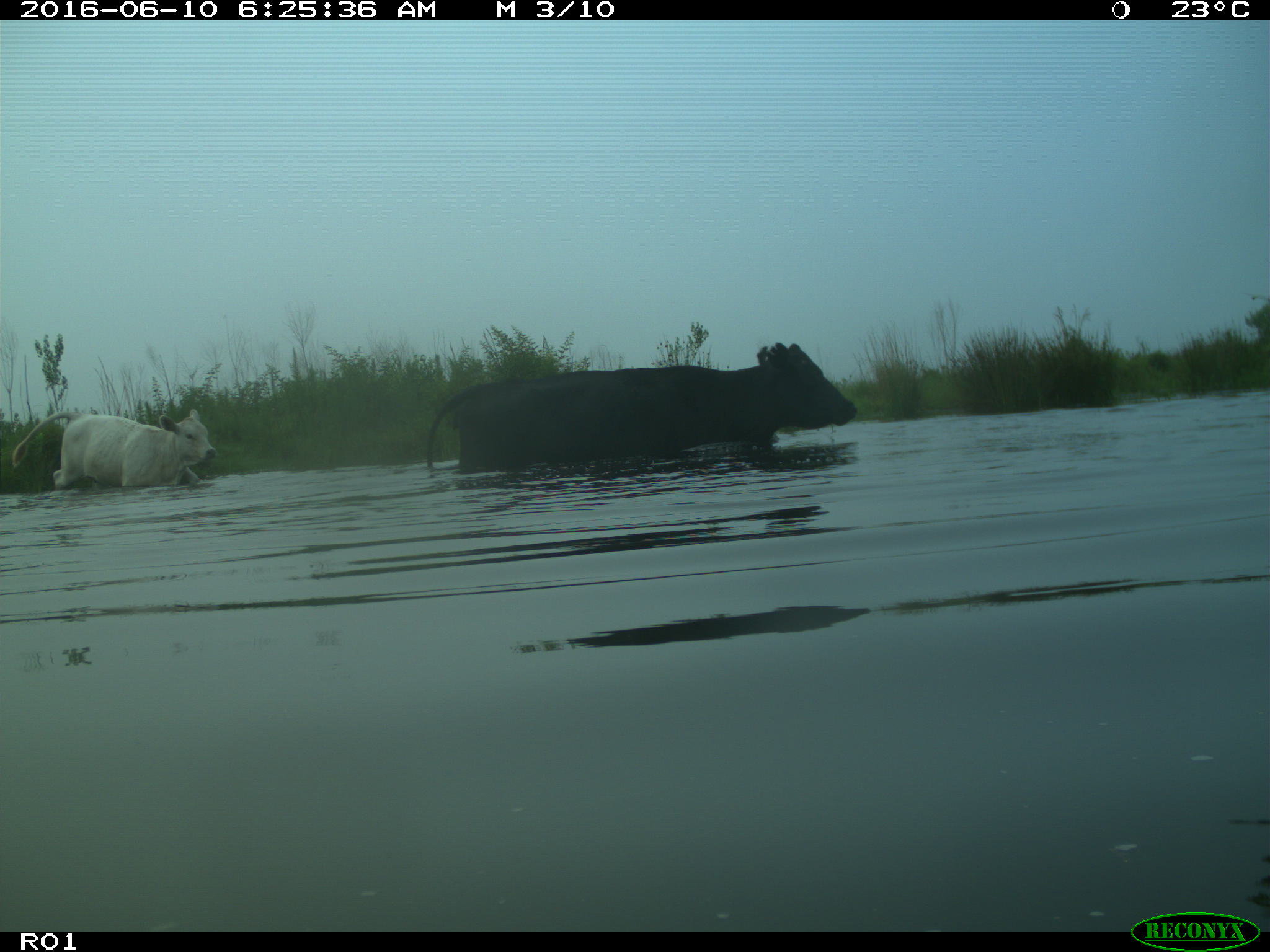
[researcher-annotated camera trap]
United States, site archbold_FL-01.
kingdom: Animalia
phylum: Chordata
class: Mammalia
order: Artiodactyla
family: Bovidae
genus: Bos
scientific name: Bos taurus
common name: domestic cow